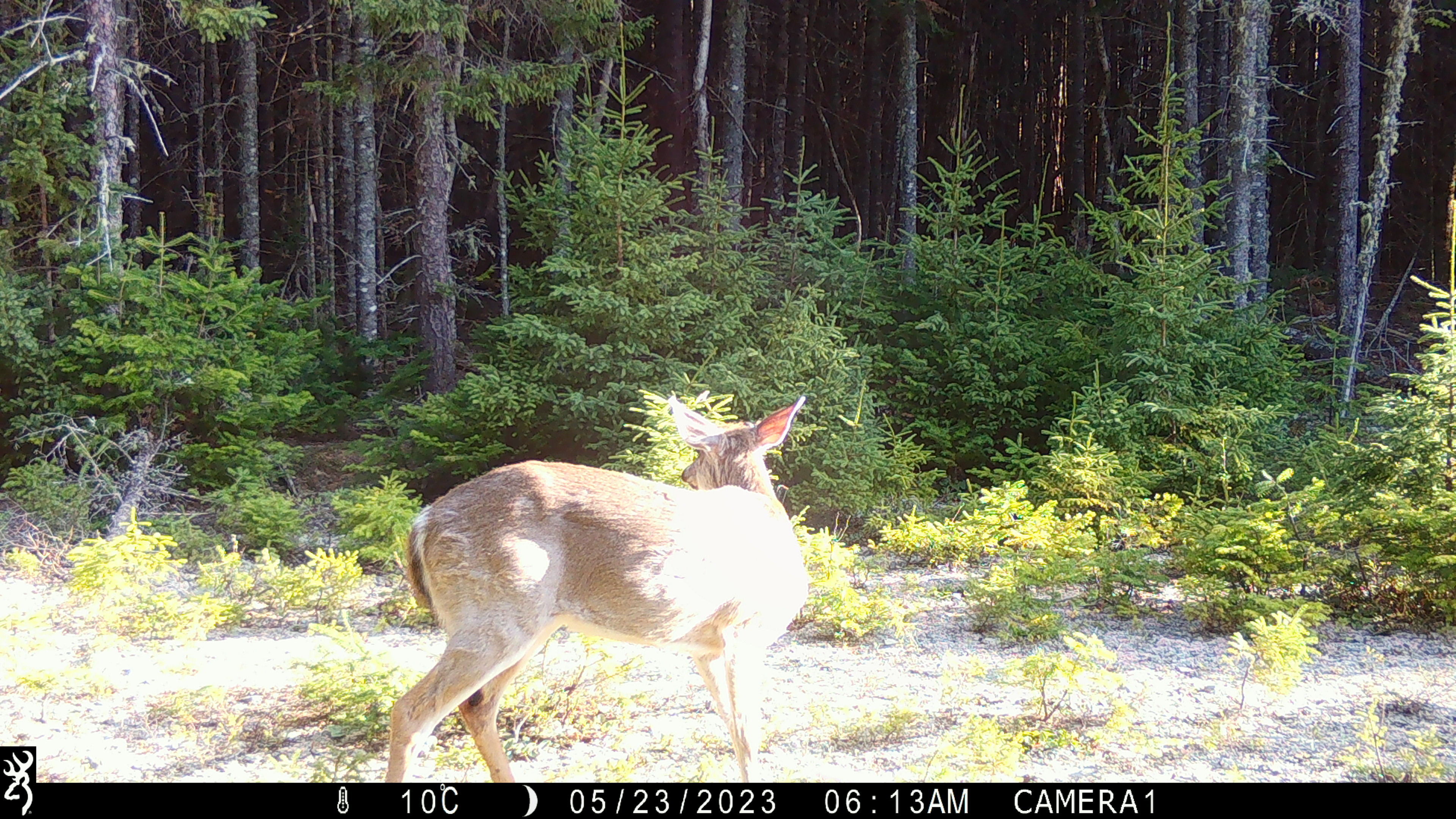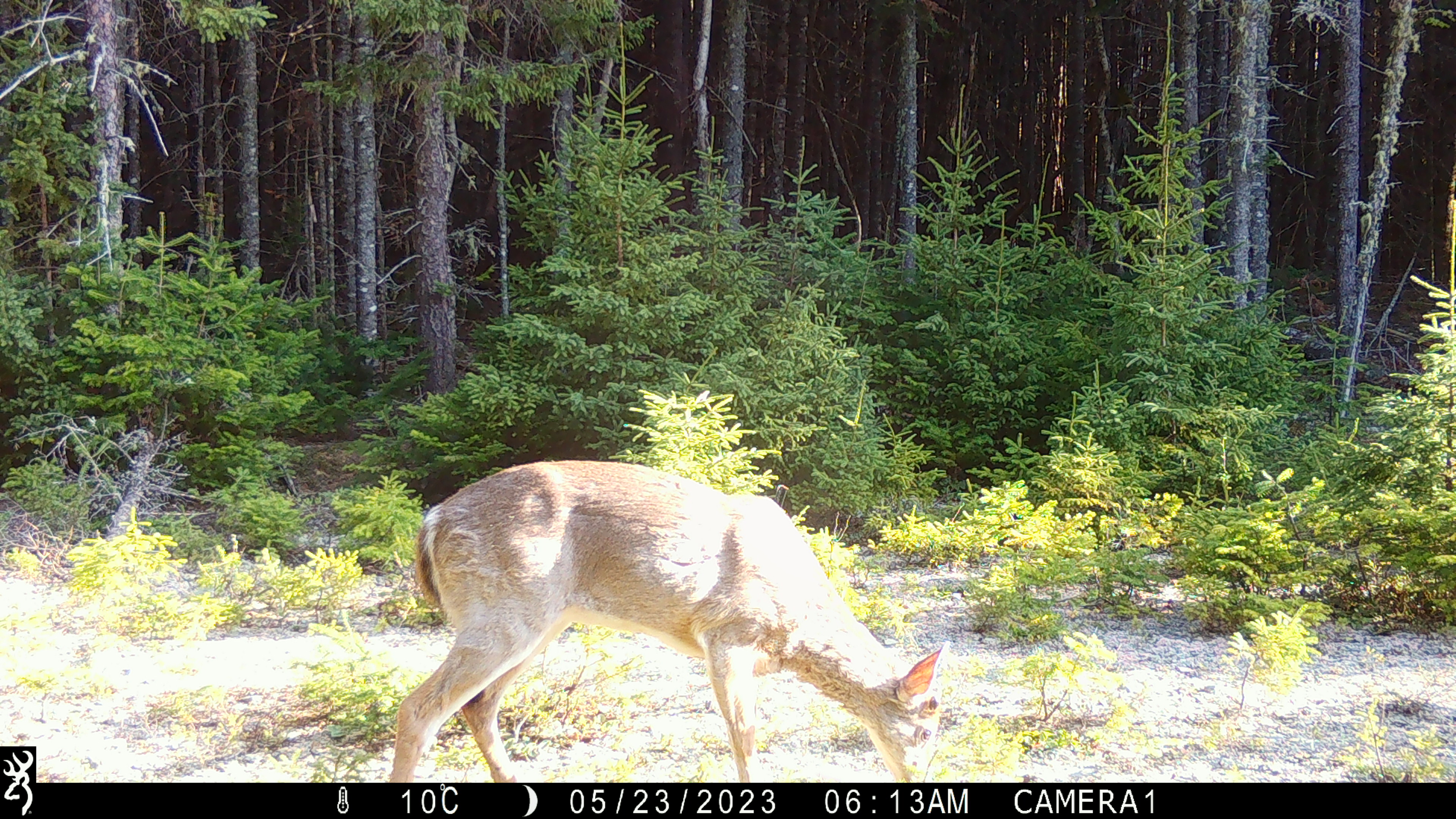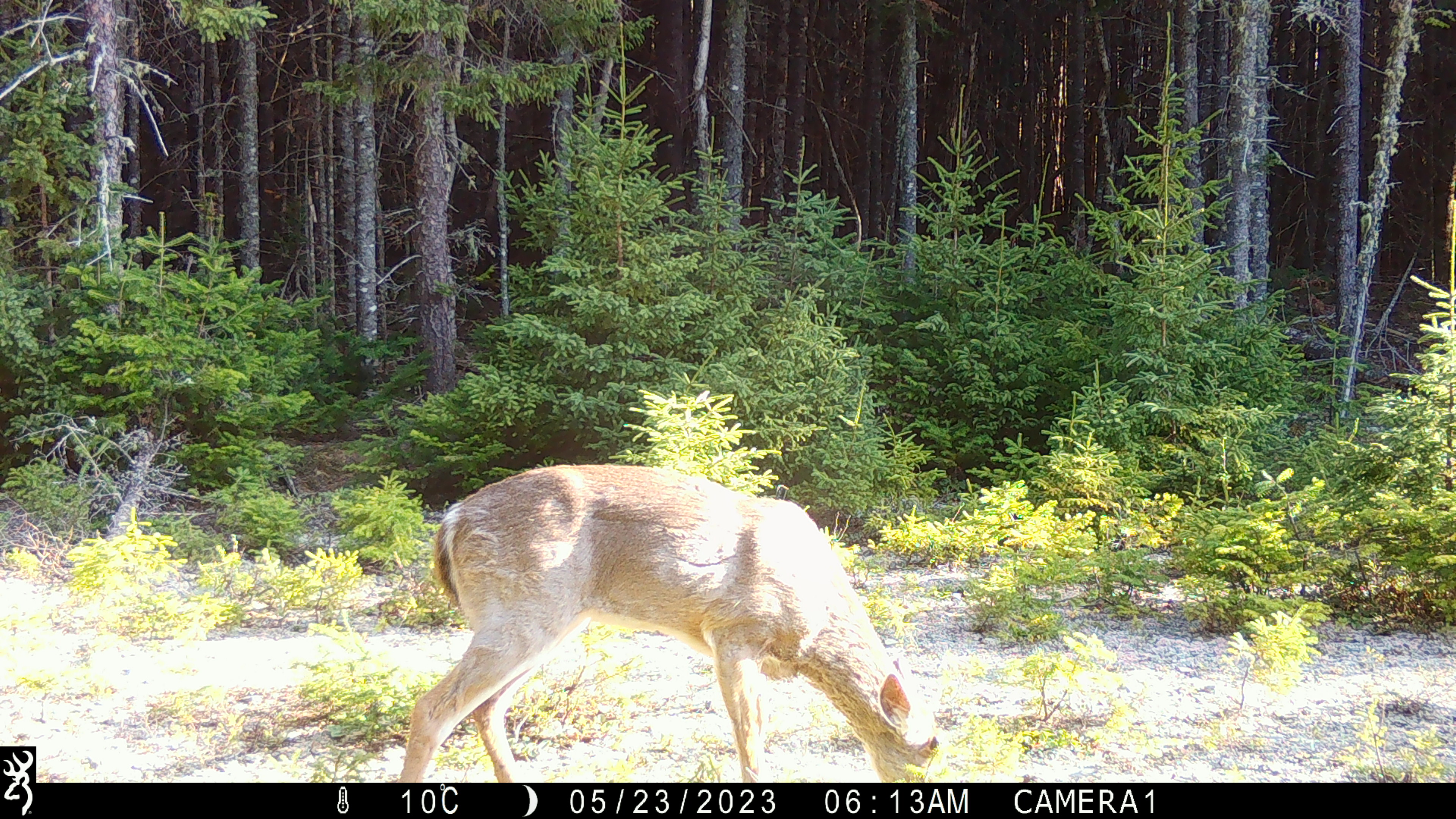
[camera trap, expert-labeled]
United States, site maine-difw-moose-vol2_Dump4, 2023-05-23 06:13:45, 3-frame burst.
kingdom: Animalia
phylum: Chordata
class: Mammalia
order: Artiodactyla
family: Cervidae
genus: Odocoileus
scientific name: Odocoileus virginianus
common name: white-tailed deer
White-tailed deer (Odocoileus virginianus).